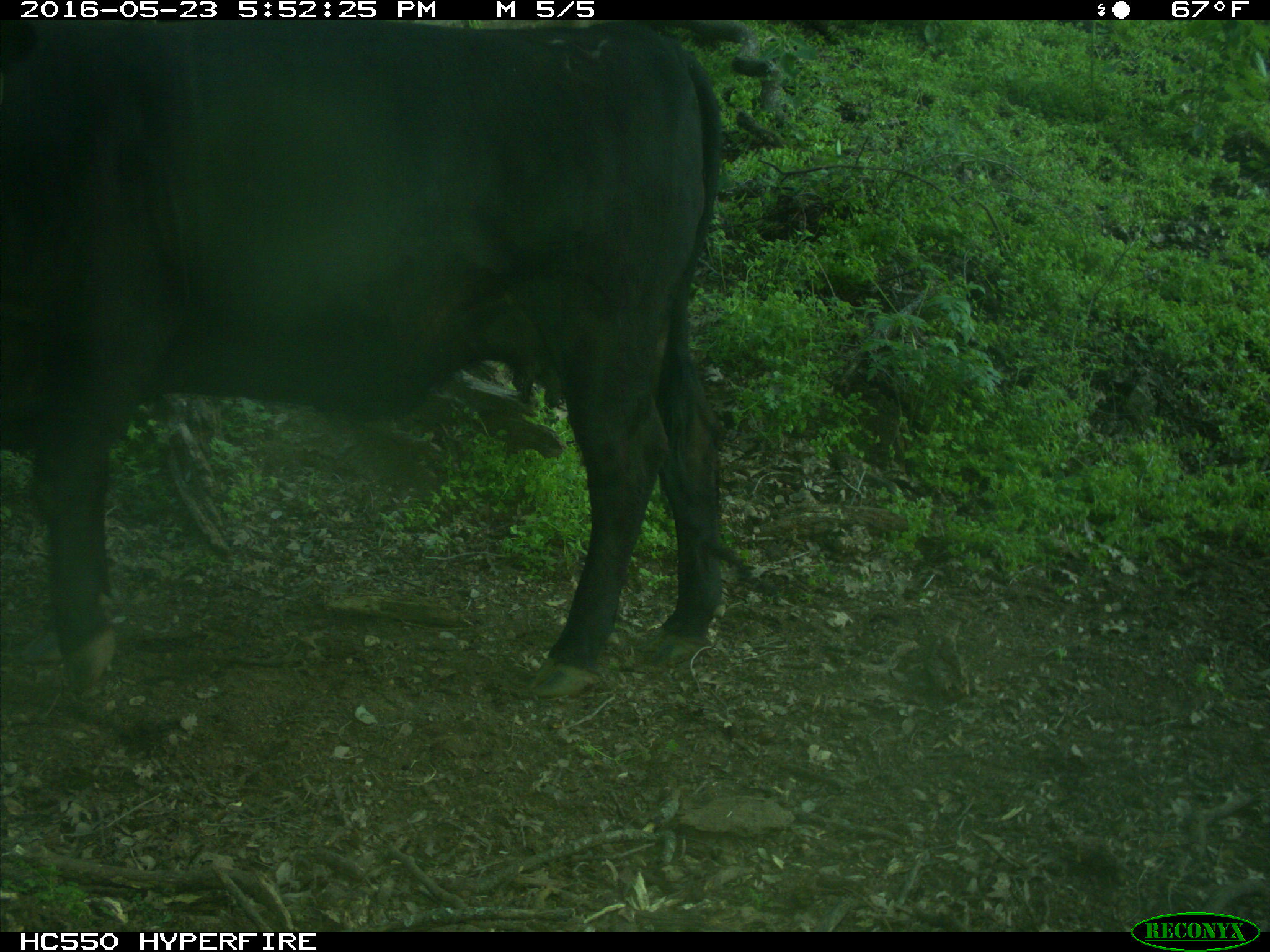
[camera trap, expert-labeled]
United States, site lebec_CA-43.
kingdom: Animalia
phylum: Chordata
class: Mammalia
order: Artiodactyla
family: Bovidae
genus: Bos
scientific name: Bos taurus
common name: domestic cow